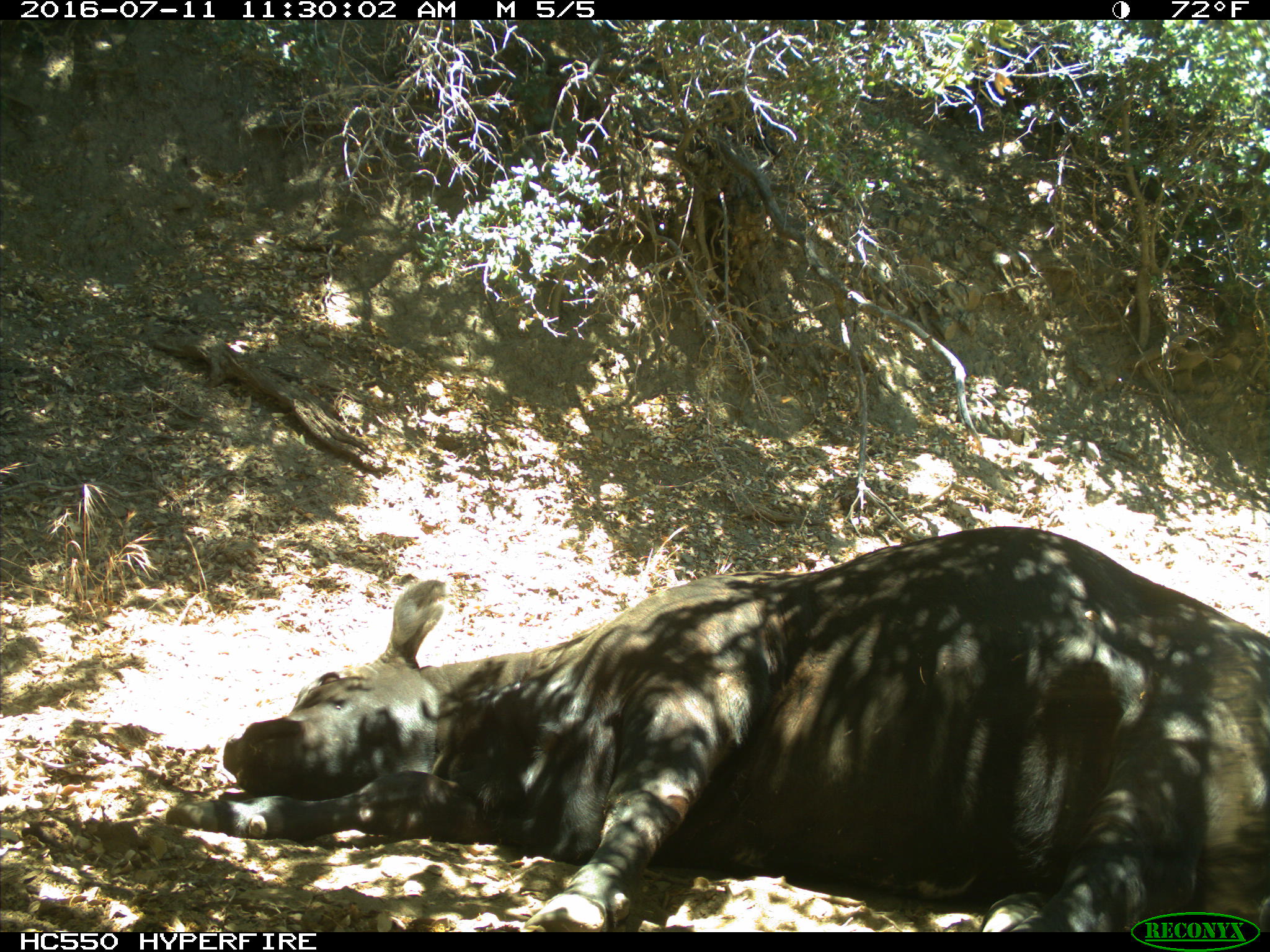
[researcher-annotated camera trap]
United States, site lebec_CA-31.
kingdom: Animalia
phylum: Chordata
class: Mammalia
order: Artiodactyla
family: Bovidae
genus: Bos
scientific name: Bos taurus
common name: domestic cow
Bos taurus (domestic cow).